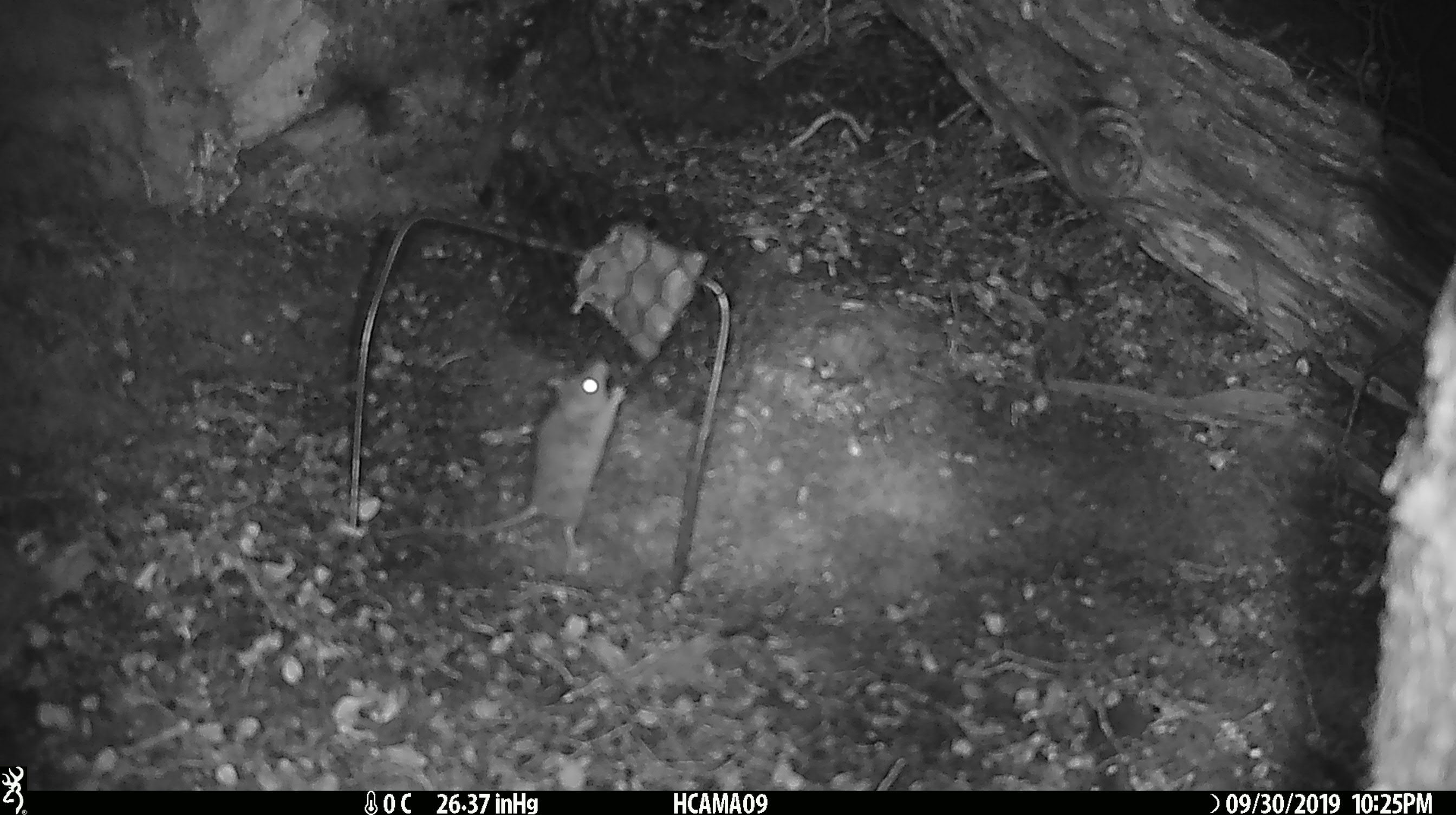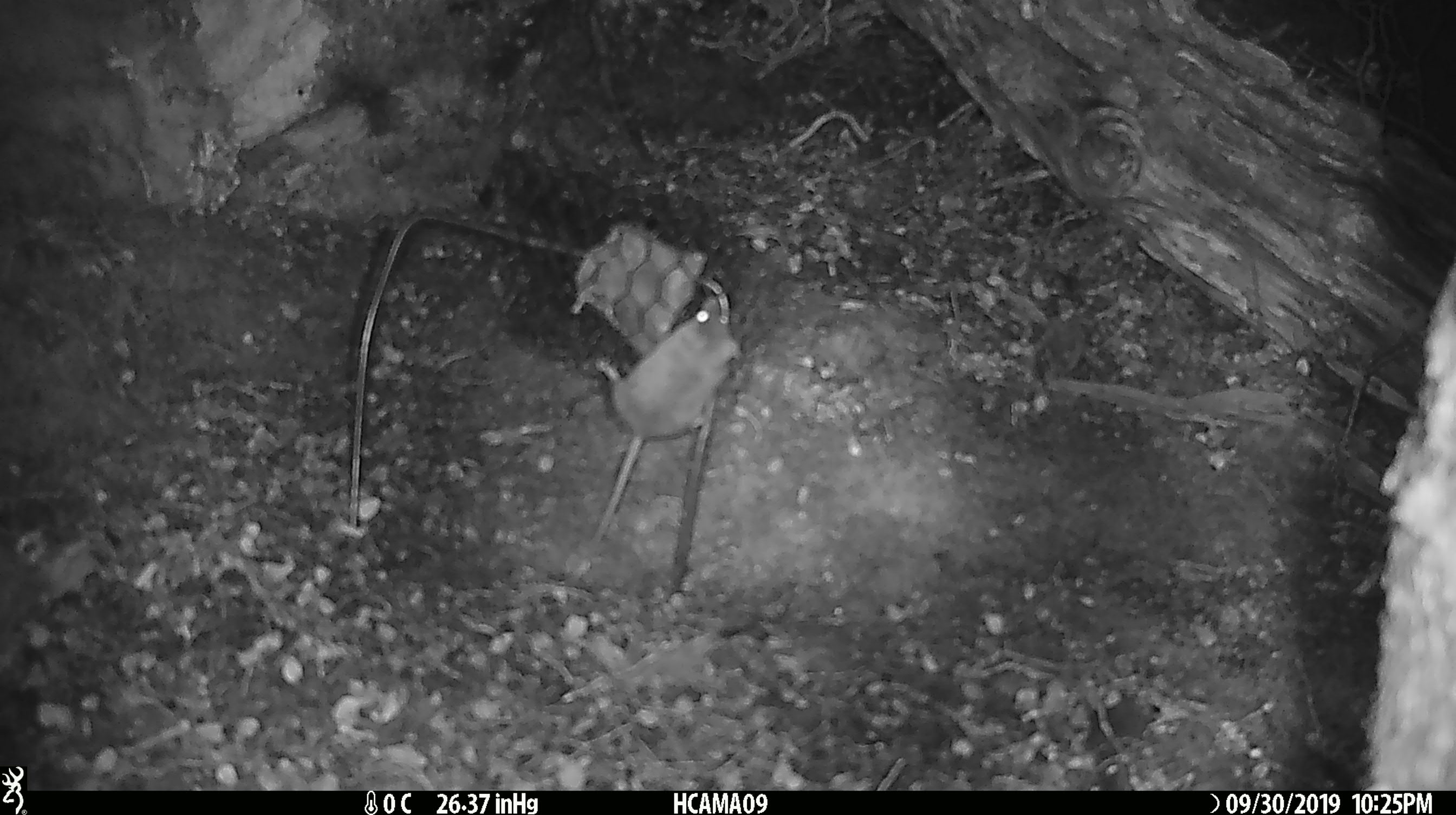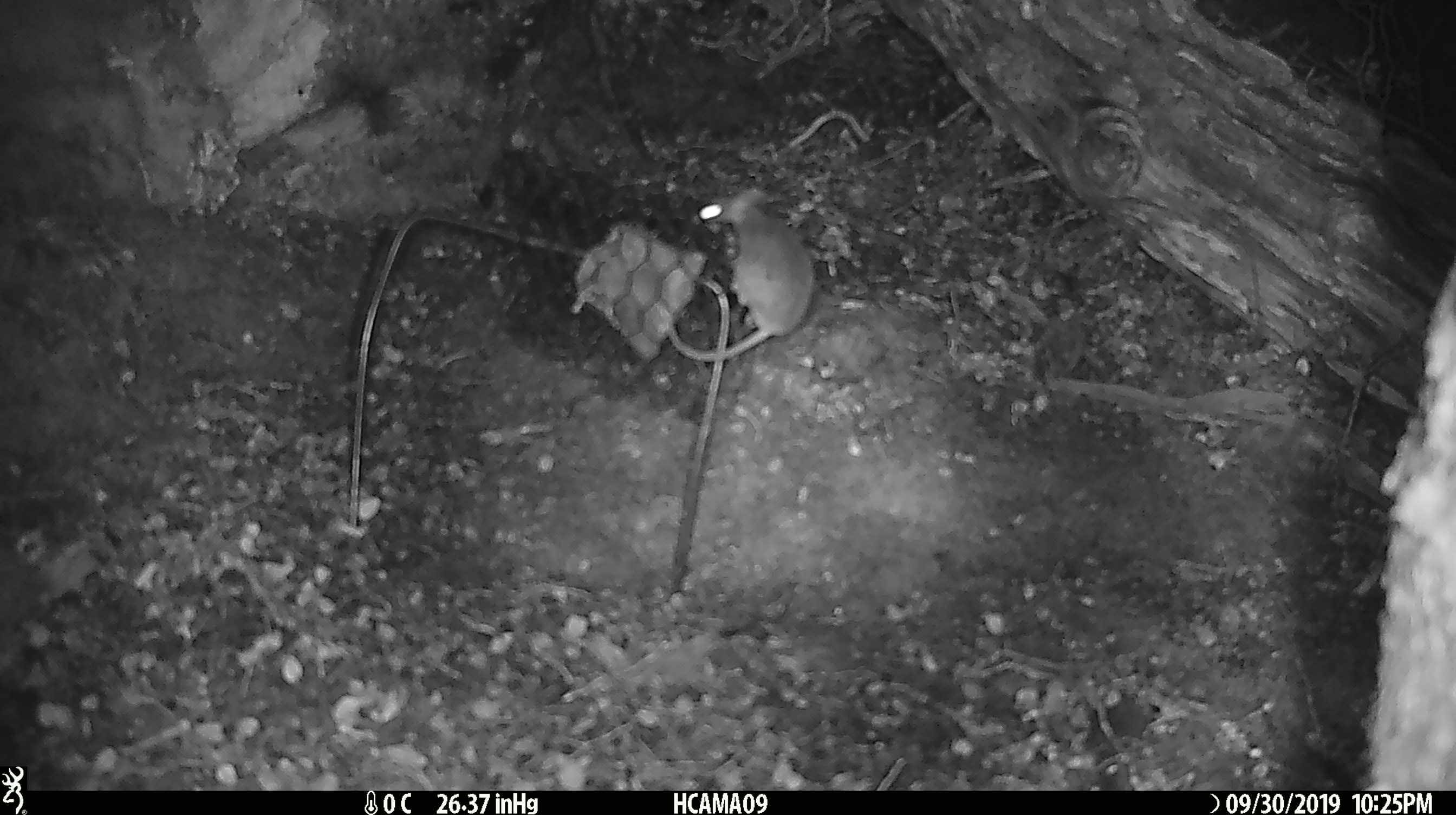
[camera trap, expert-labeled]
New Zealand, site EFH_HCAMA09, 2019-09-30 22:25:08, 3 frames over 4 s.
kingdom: Animalia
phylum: Chordata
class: Mammalia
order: Rodentia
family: Muridae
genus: Mus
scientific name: Mus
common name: mouse